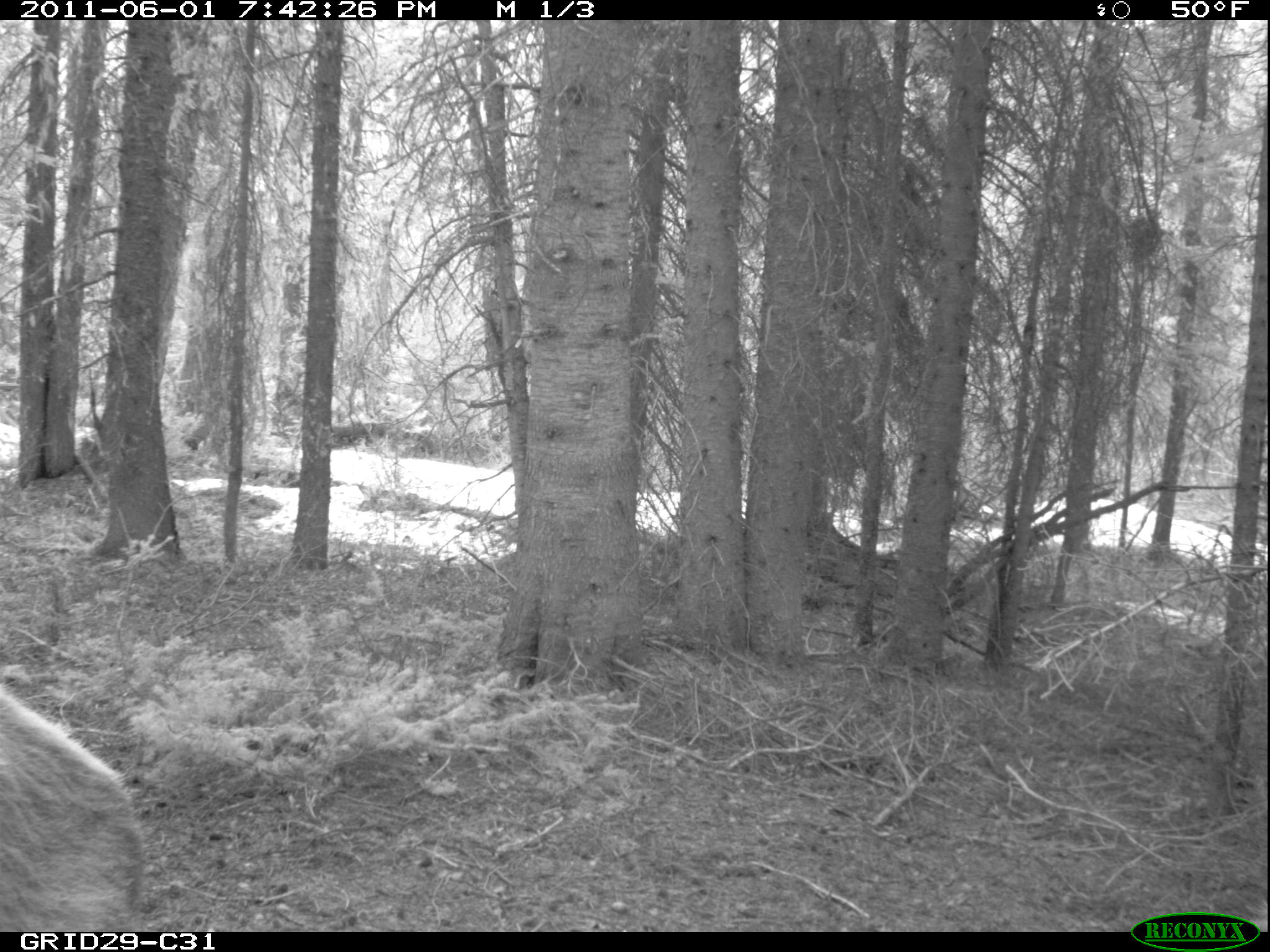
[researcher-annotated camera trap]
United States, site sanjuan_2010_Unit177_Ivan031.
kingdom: Animalia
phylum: Chordata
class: Mammalia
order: Artiodactyla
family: Cervidae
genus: Cervus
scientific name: Cervus elaphus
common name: red deer